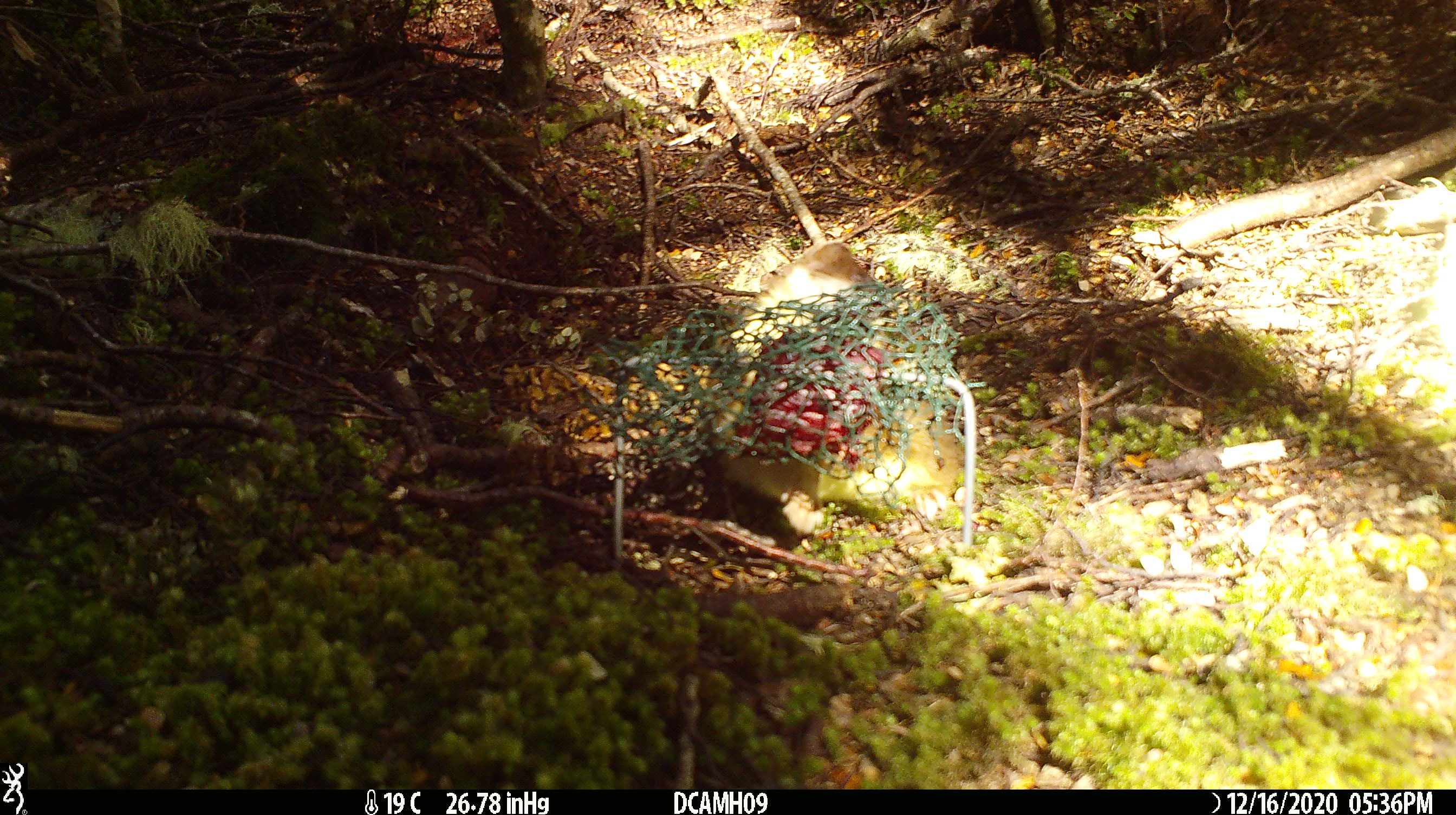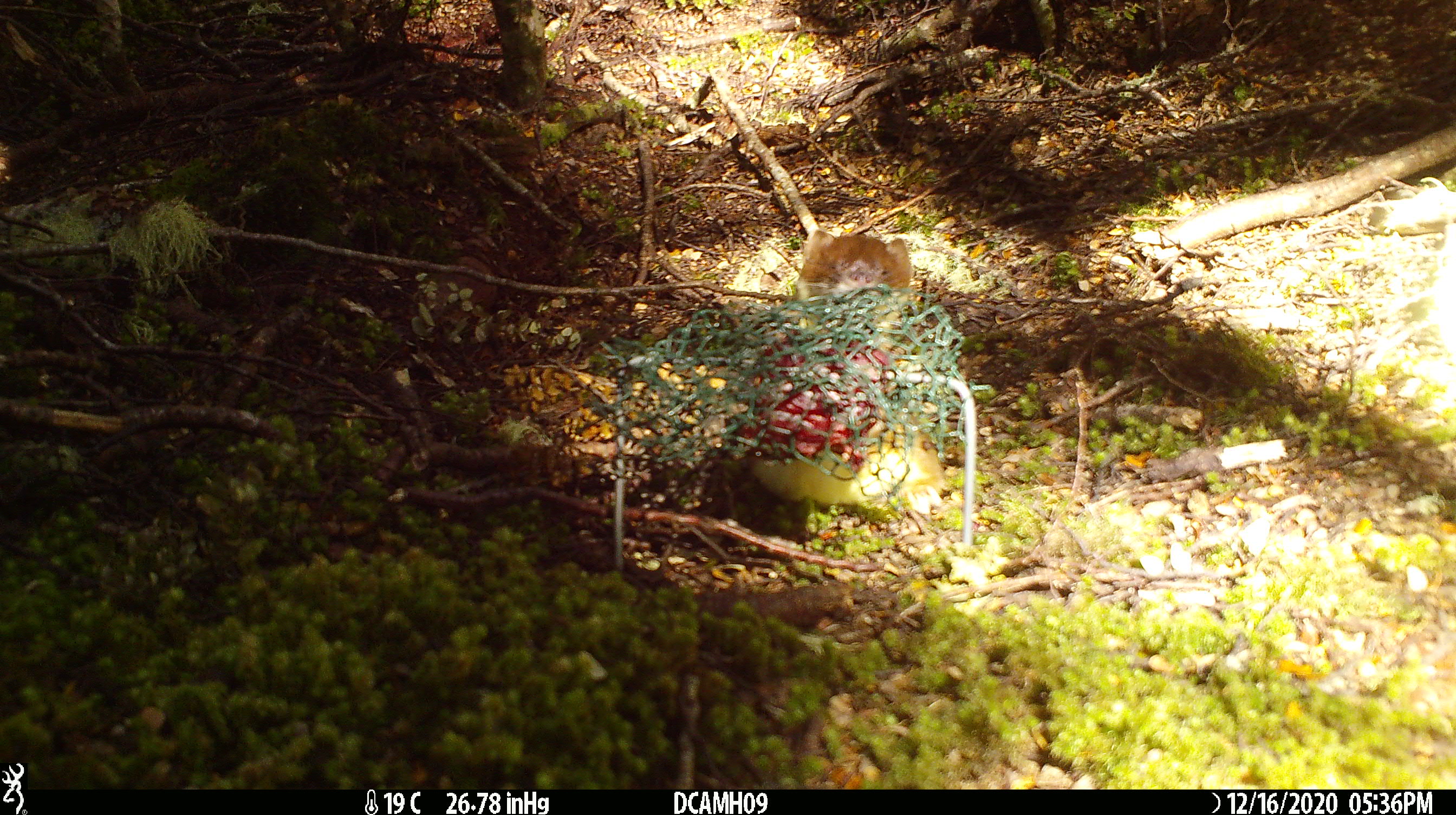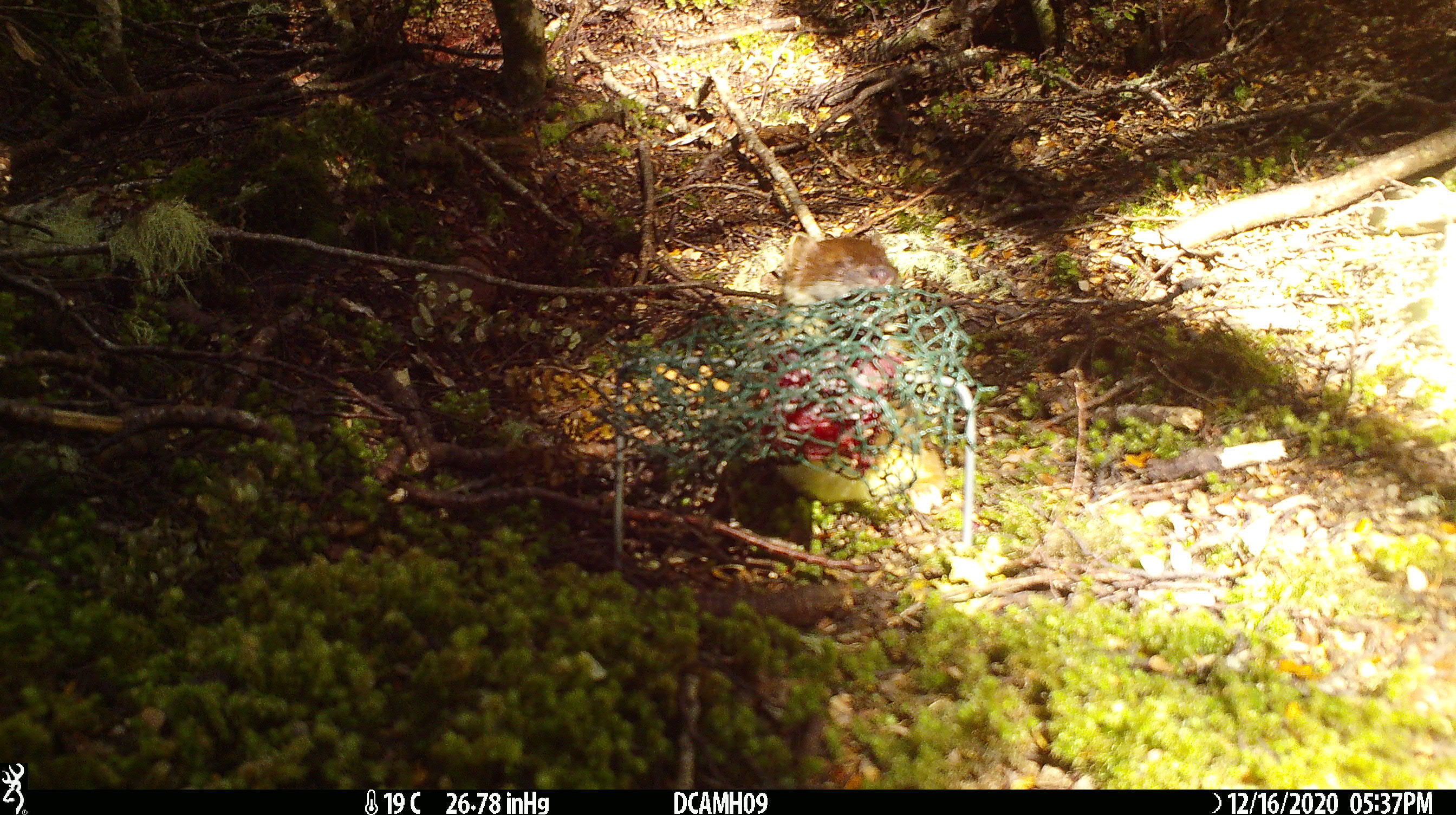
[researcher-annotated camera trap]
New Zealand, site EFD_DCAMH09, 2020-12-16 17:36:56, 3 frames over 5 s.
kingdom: Animalia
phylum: Chordata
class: Mammalia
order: Carnivora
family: Mustelidae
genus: Mustela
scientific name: Mustela erminea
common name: stoat